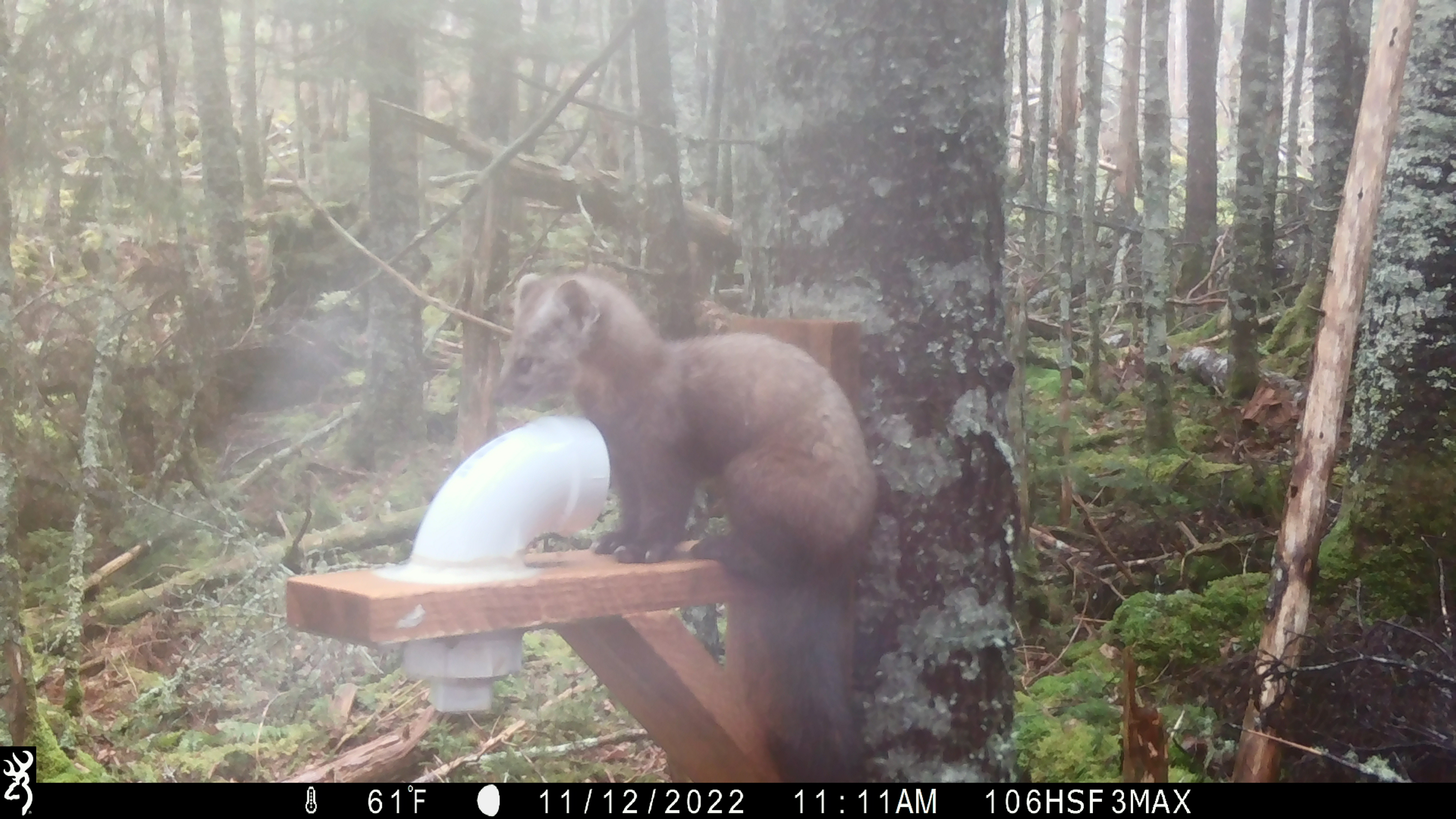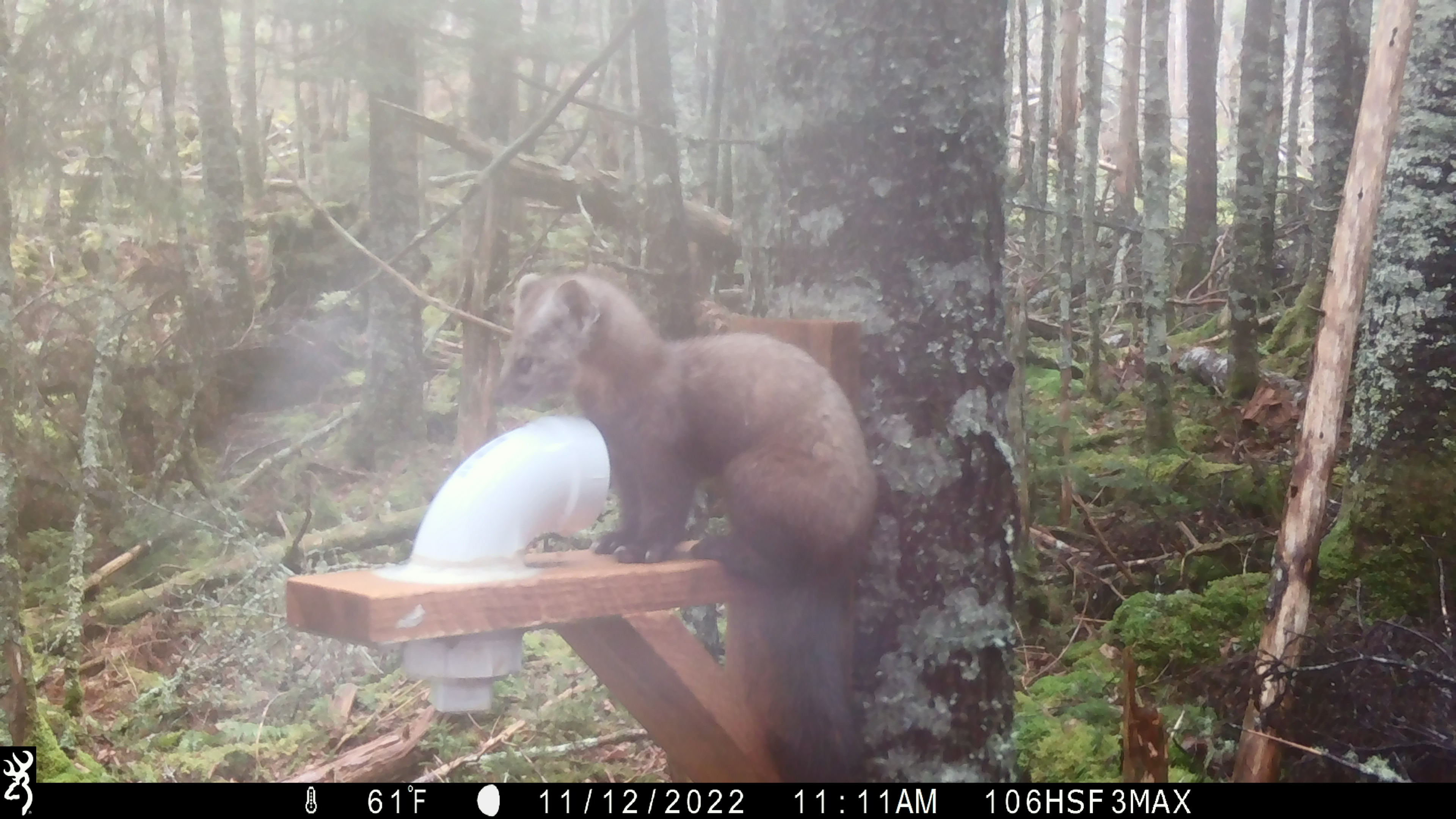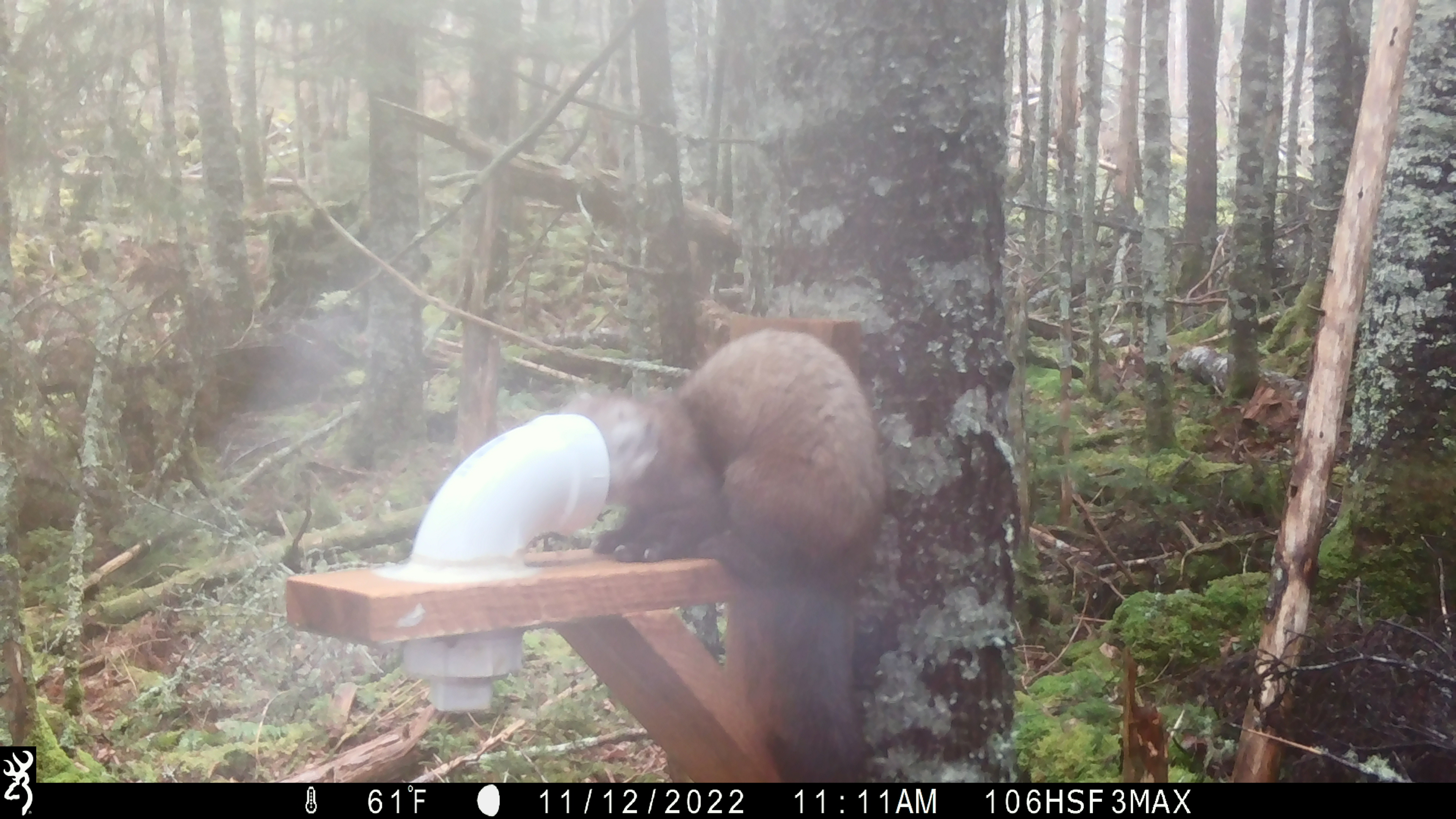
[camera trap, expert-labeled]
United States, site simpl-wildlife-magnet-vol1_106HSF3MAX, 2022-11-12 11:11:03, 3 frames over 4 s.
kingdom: Animalia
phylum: Chordata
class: Mammalia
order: Carnivora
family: Mustelidae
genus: Martes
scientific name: Martes americana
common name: american marten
American marten (Martes americana).